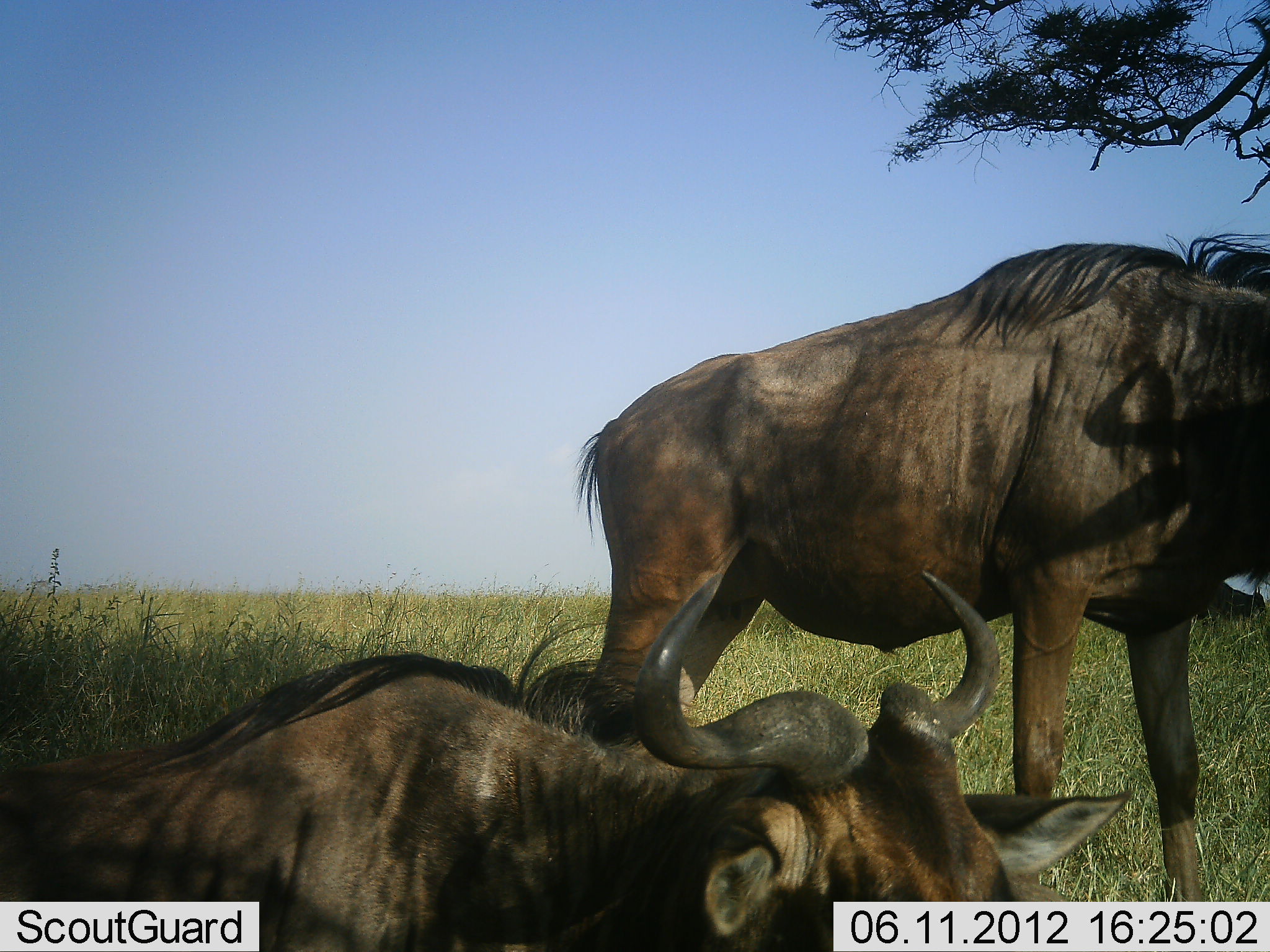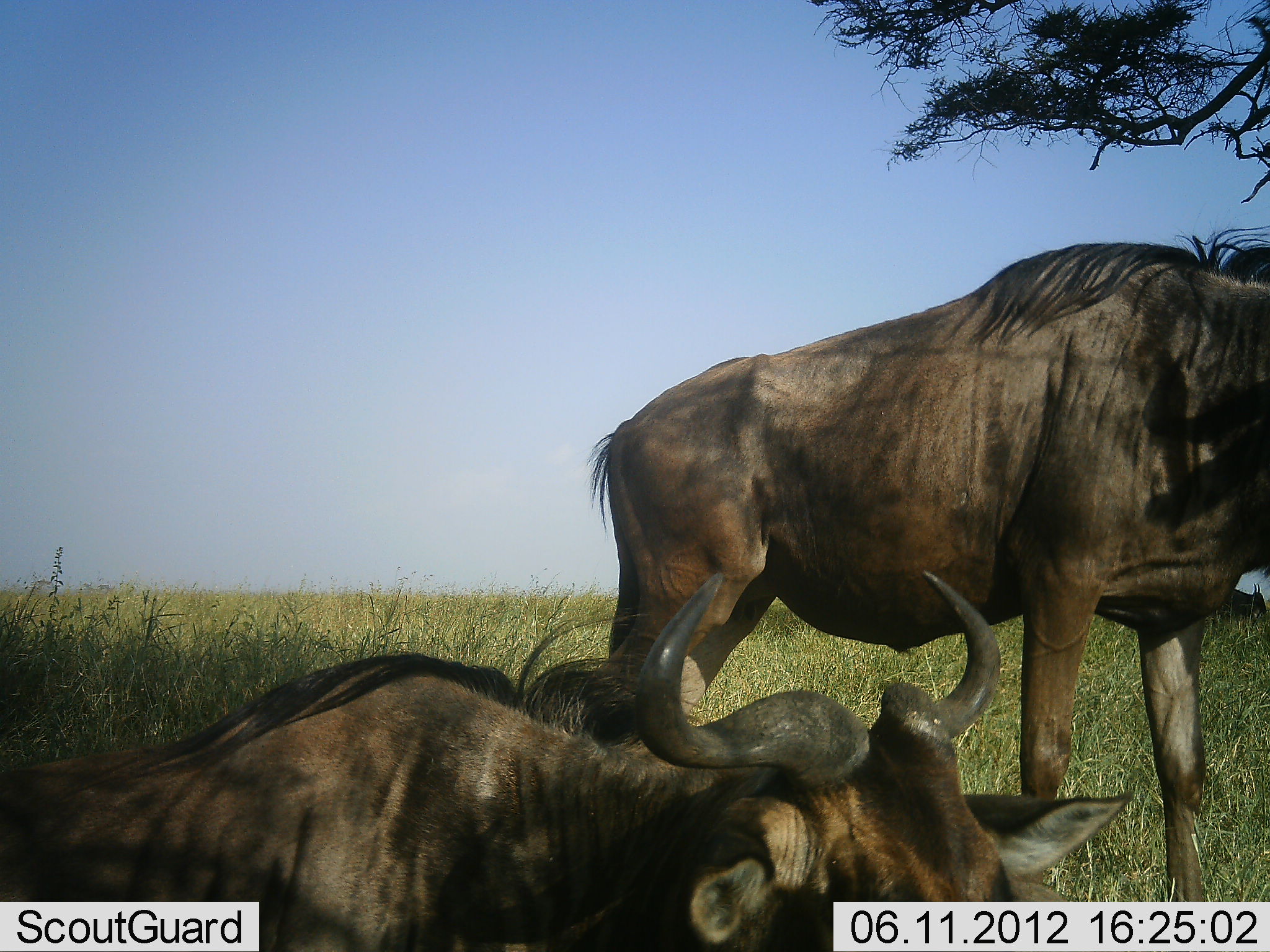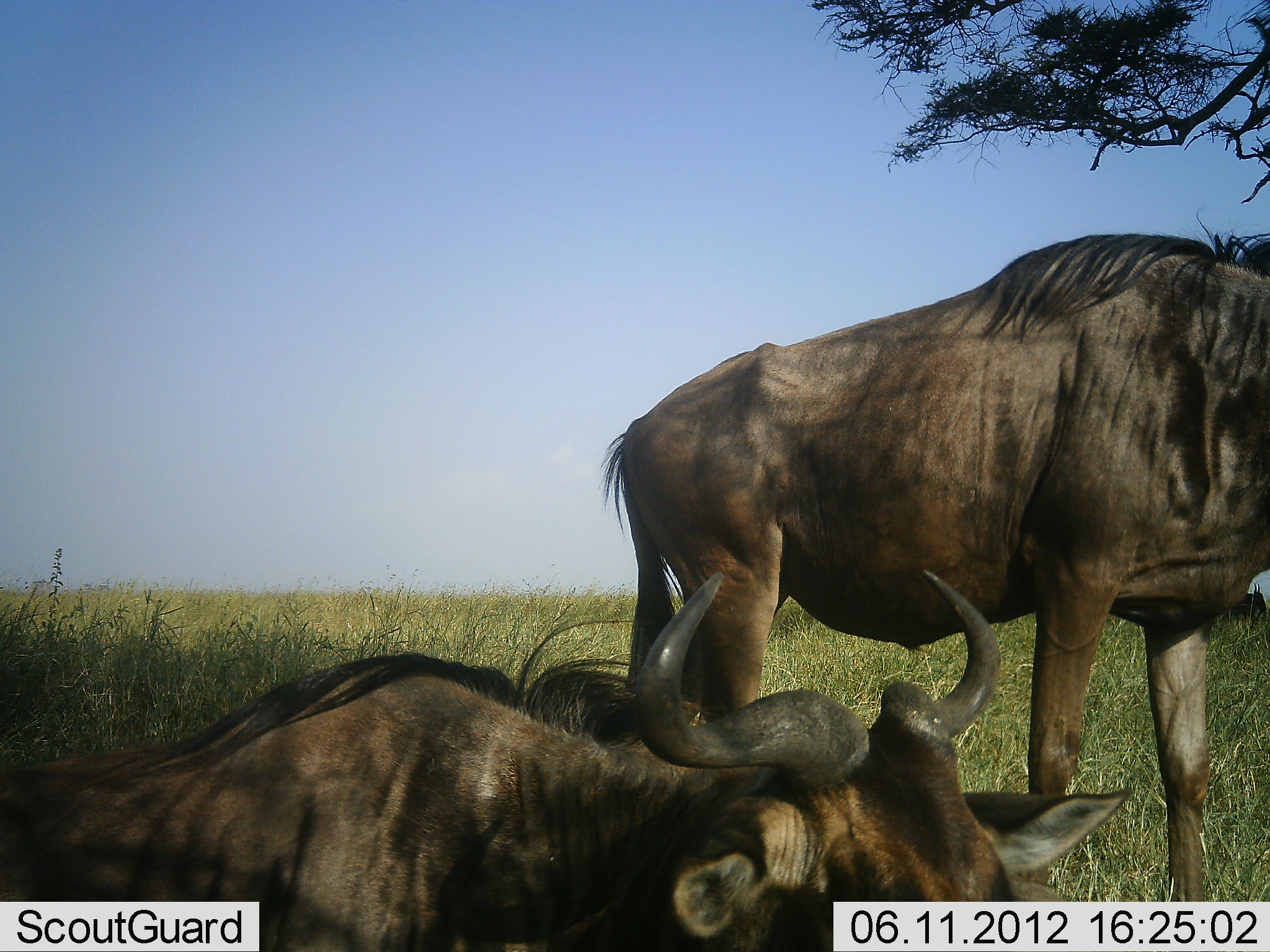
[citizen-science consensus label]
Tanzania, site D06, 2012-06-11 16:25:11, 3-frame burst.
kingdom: Animalia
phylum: Chordata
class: Mammalia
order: Artiodactyla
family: Bovidae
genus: Connochaetes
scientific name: Connochaetes taurinus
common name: blue wildebeest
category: wildebeest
Wildebeest (blue wildebeest) (Connochaetes taurinus), count 2. Behavior (volunteer vote fractions): standing 80%, resting 90%, moving 10%, interacting 0%. Young present (vote fraction): 0%. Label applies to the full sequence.